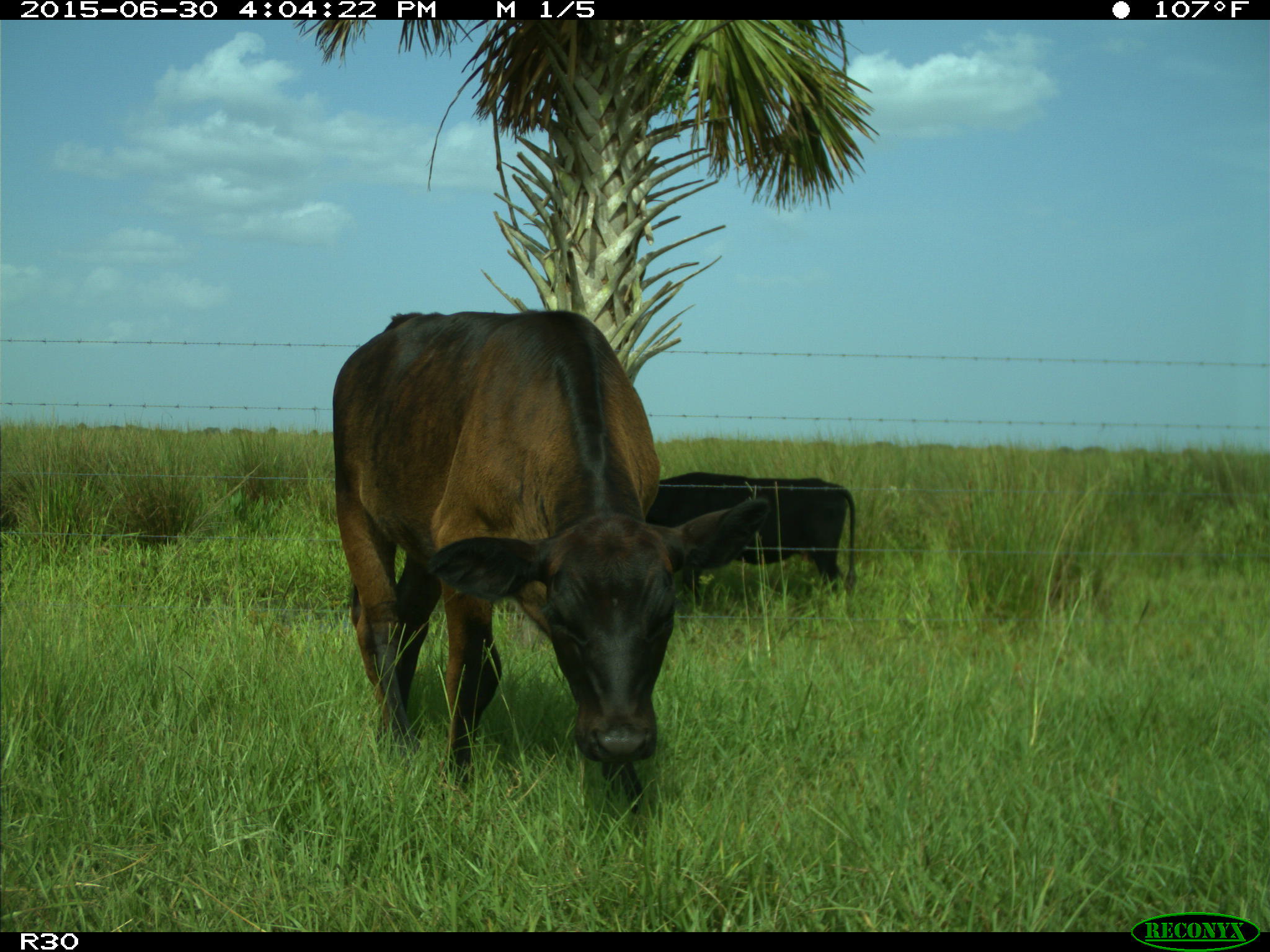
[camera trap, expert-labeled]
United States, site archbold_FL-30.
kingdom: Animalia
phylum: Chordata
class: Mammalia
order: Artiodactyla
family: Bovidae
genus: Bos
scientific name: Bos taurus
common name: domestic cow